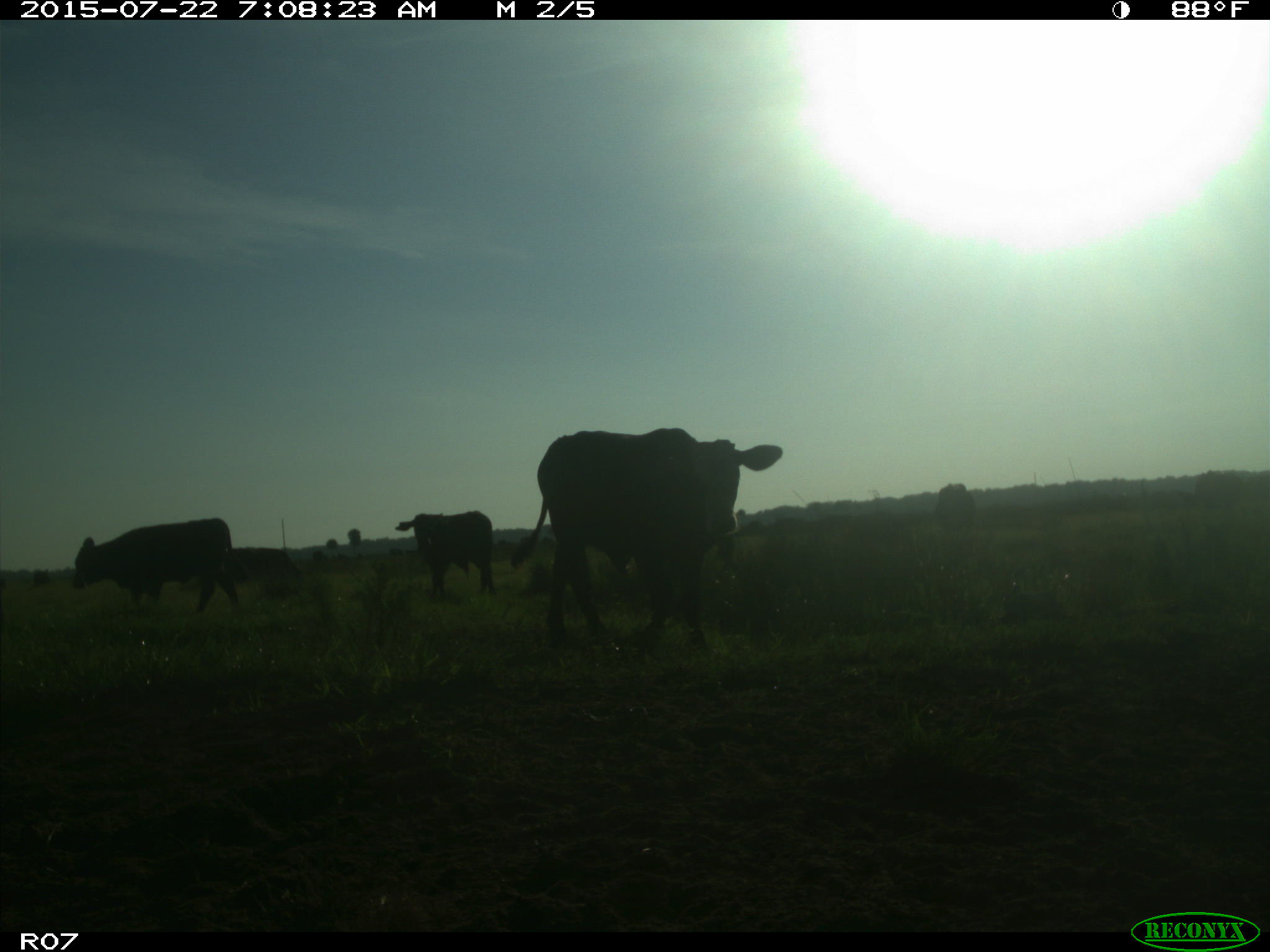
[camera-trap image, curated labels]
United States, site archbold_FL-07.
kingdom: Animalia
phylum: Chordata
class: Mammalia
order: Artiodactyla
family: Suidae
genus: Sus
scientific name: Sus scrofa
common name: wild boar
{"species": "Sus scrofa (wild boar)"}